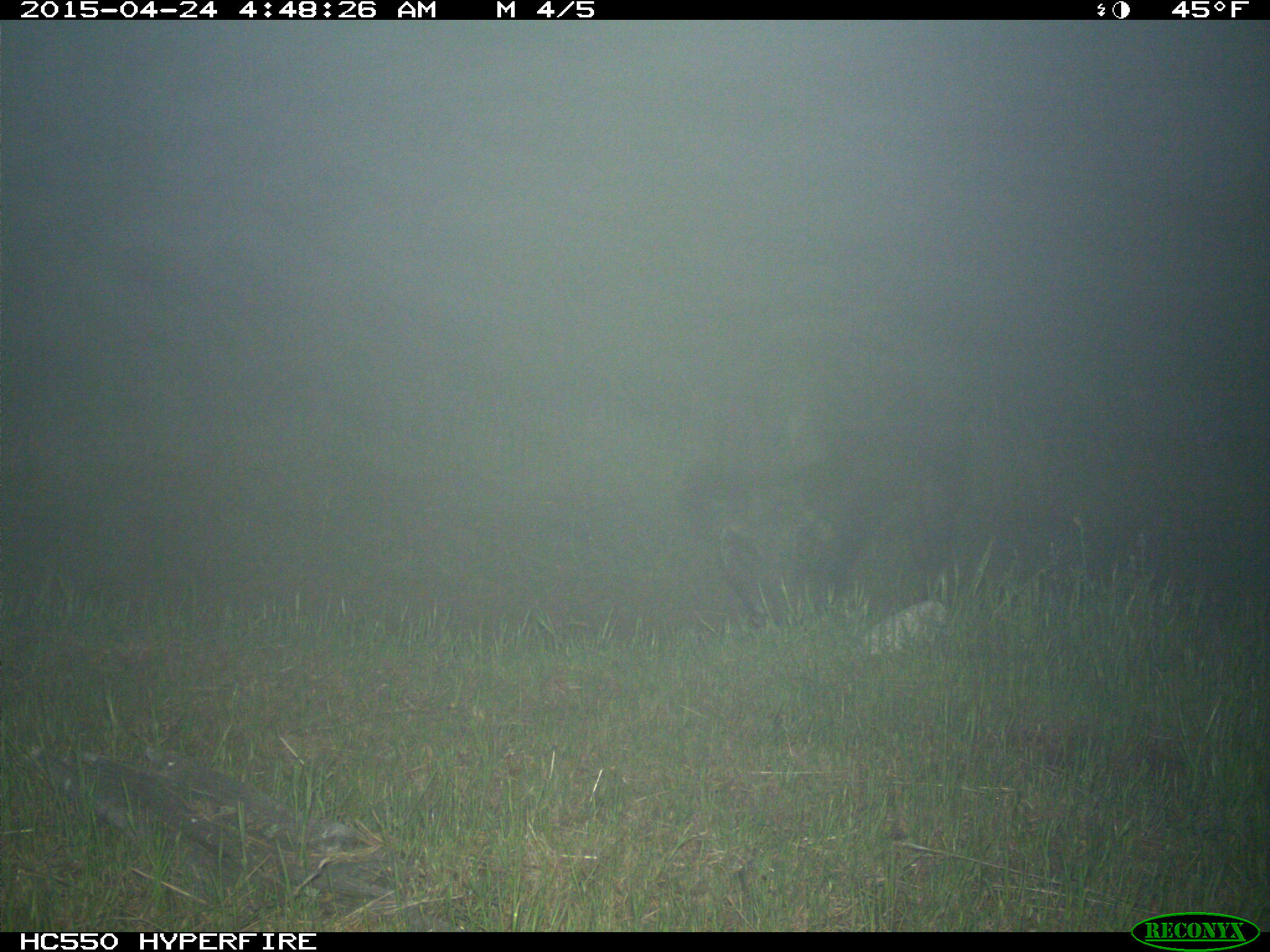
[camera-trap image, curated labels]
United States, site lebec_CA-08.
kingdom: Animalia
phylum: Chordata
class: Mammalia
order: Artiodactyla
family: Suidae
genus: Sus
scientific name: Sus scrofa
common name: wild boar